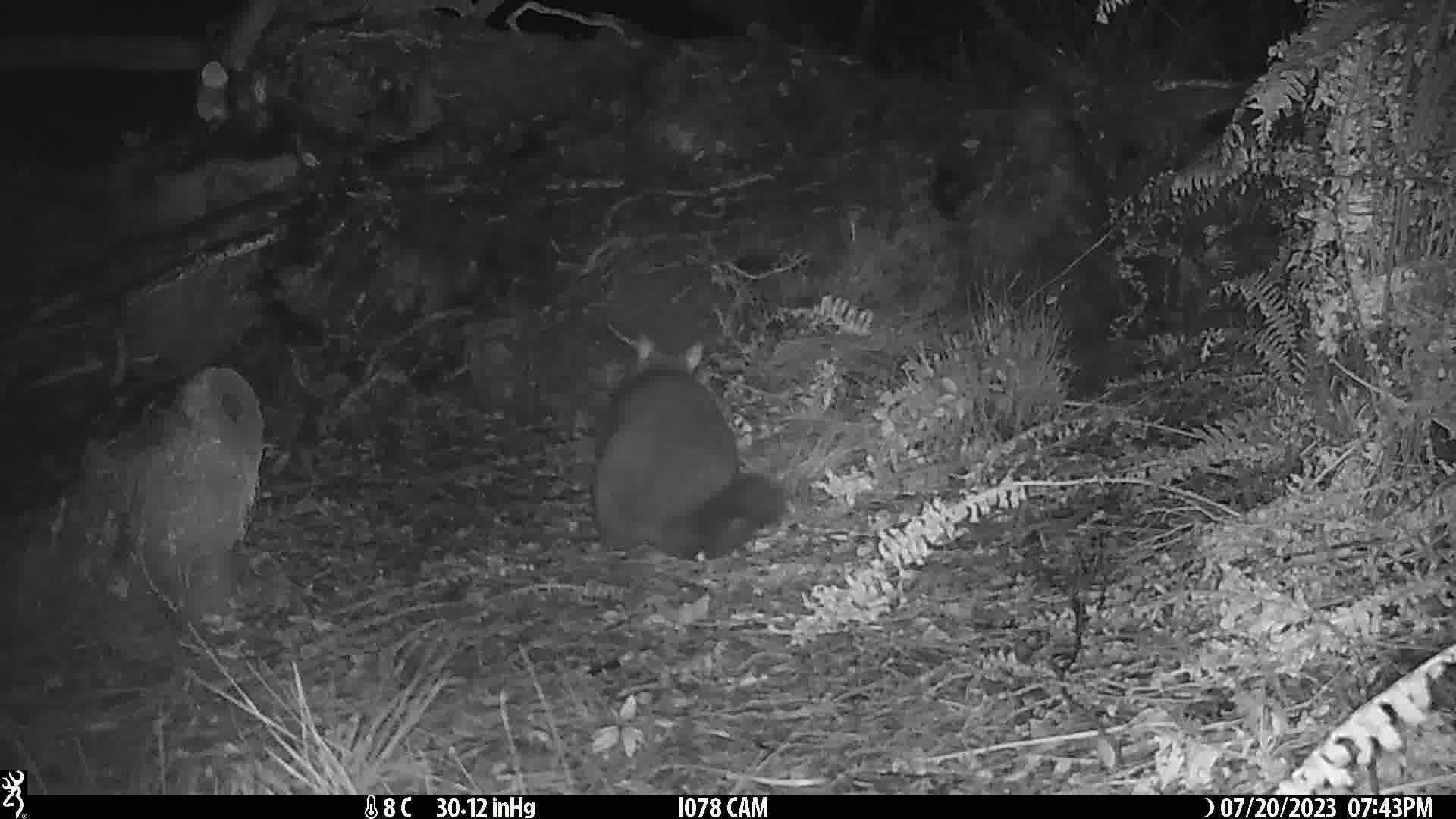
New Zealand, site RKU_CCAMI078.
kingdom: Animalia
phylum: Chordata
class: Mammalia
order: Diprotodontia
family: Phalangeridae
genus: Trichosurus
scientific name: Trichosurus vulpecula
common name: common brushtail possum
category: possum